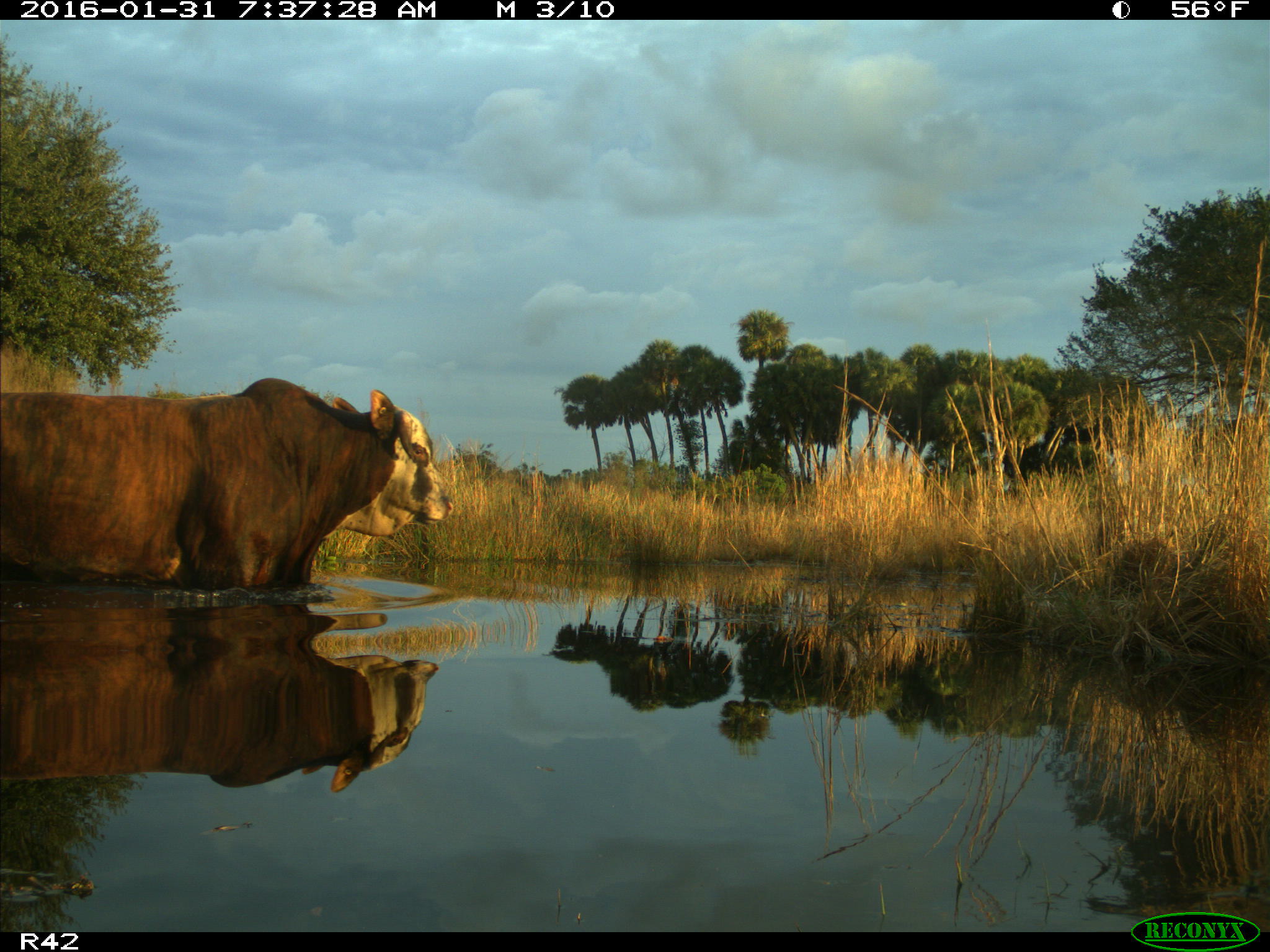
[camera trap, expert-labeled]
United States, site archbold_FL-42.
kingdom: Animalia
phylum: Chordata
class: Mammalia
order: Artiodactyla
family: Bovidae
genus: Bos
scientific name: Bos taurus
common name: domestic cow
Bos taurus (domestic cow).